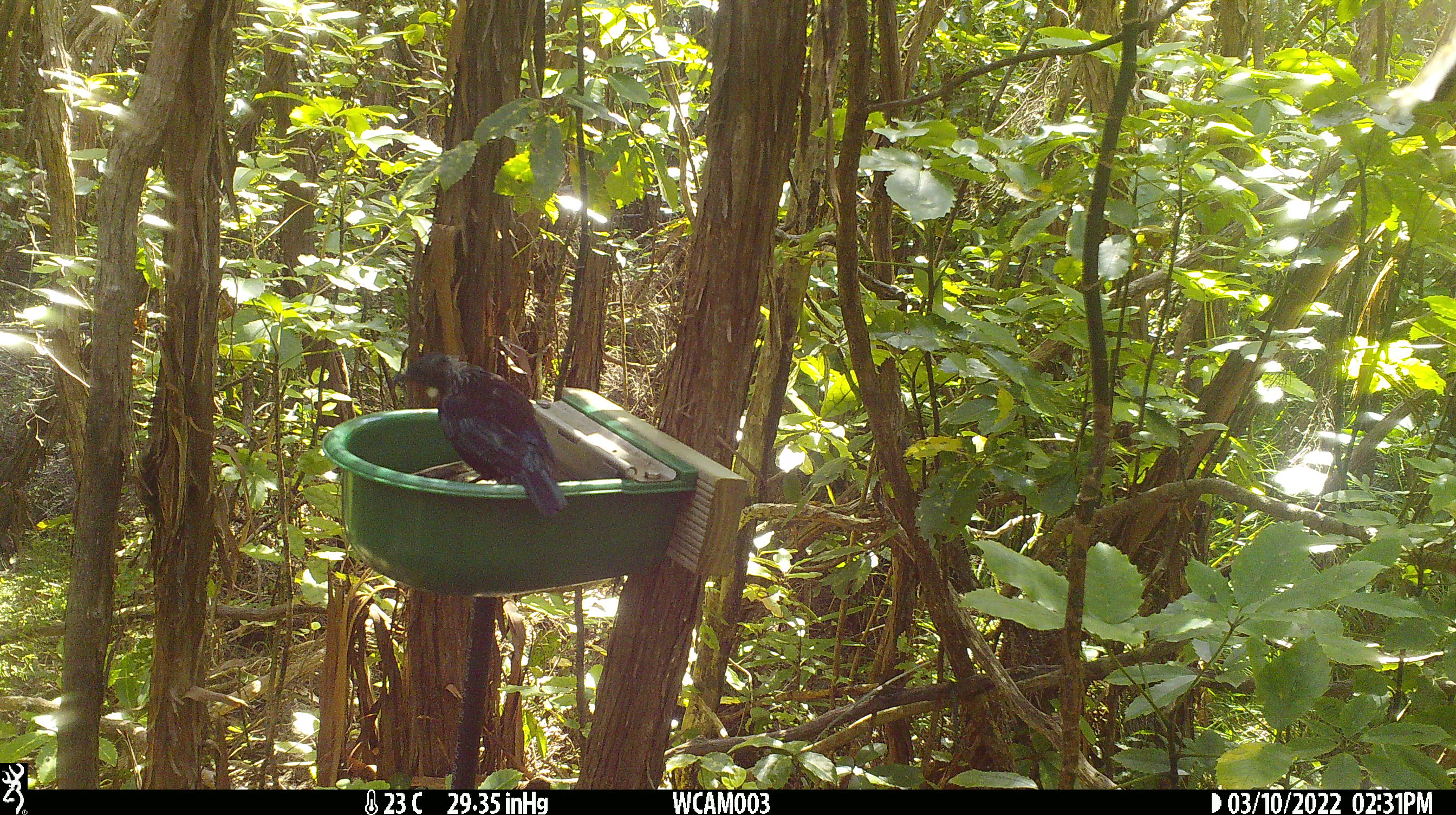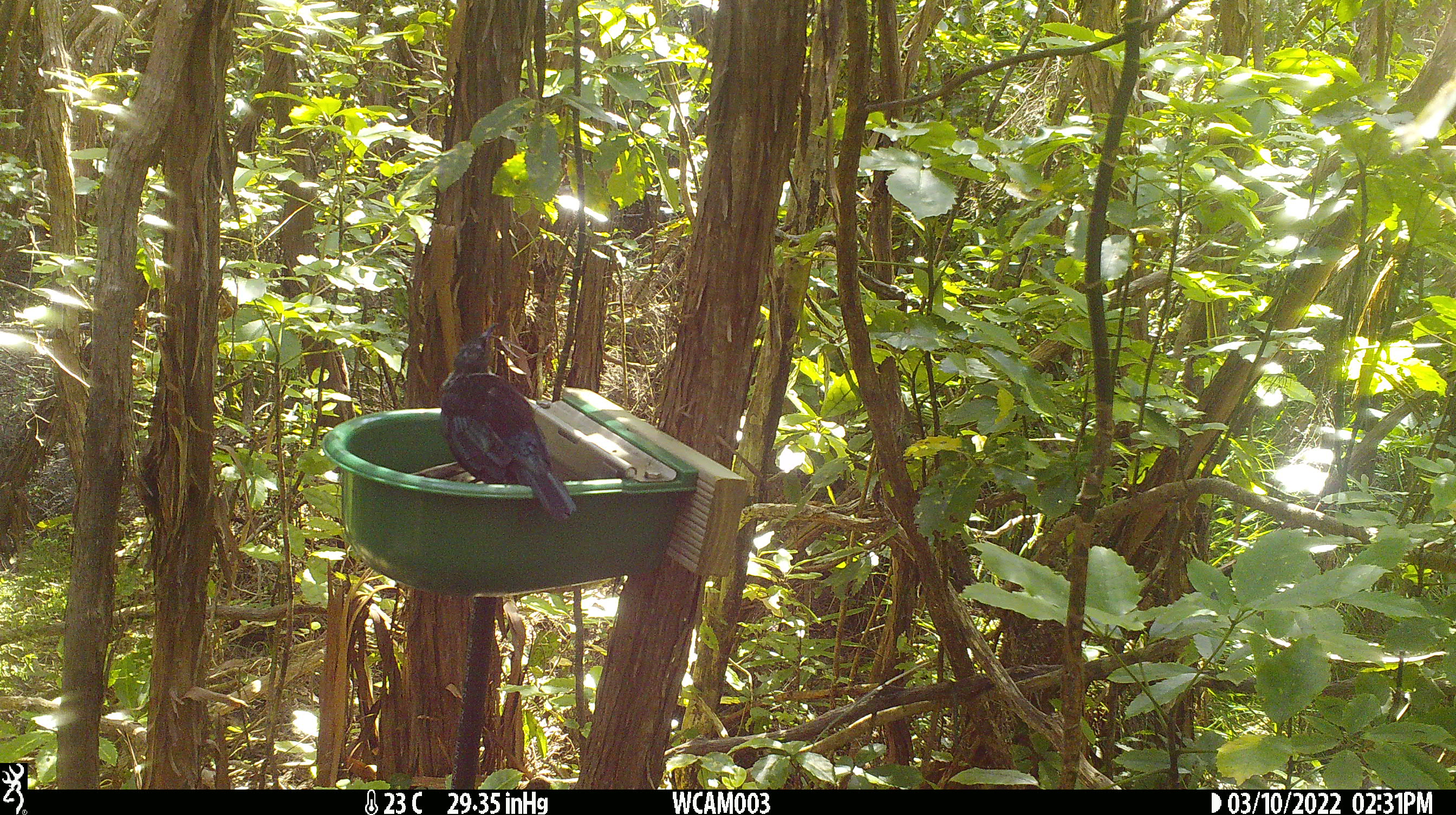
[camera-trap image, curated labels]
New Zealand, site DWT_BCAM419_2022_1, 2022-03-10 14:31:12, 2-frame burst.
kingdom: Animalia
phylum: Chordata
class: Aves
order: Passeriformes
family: Meliphagidae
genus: Prosthemadera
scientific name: Prosthemadera novaeseelandiae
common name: tui